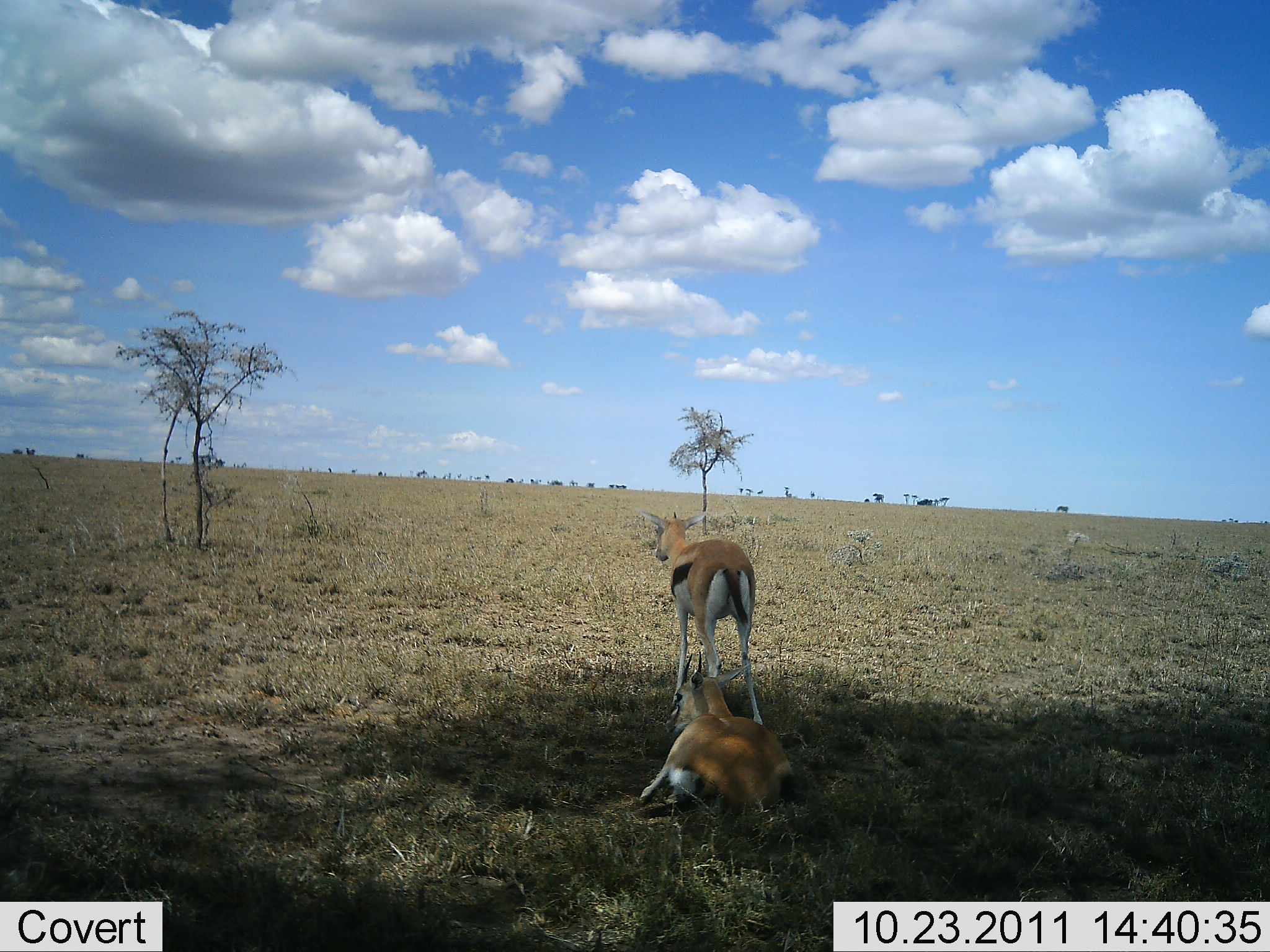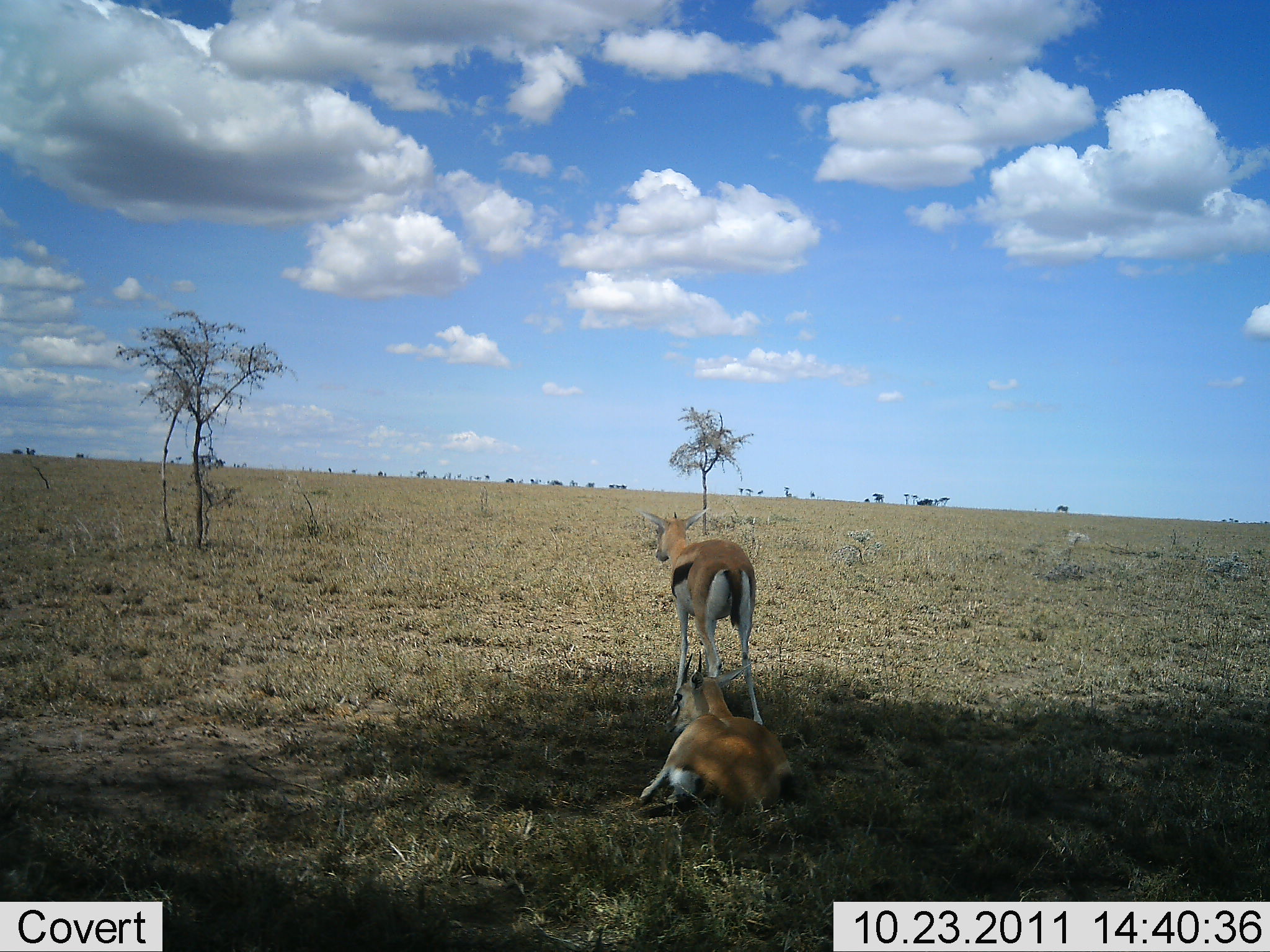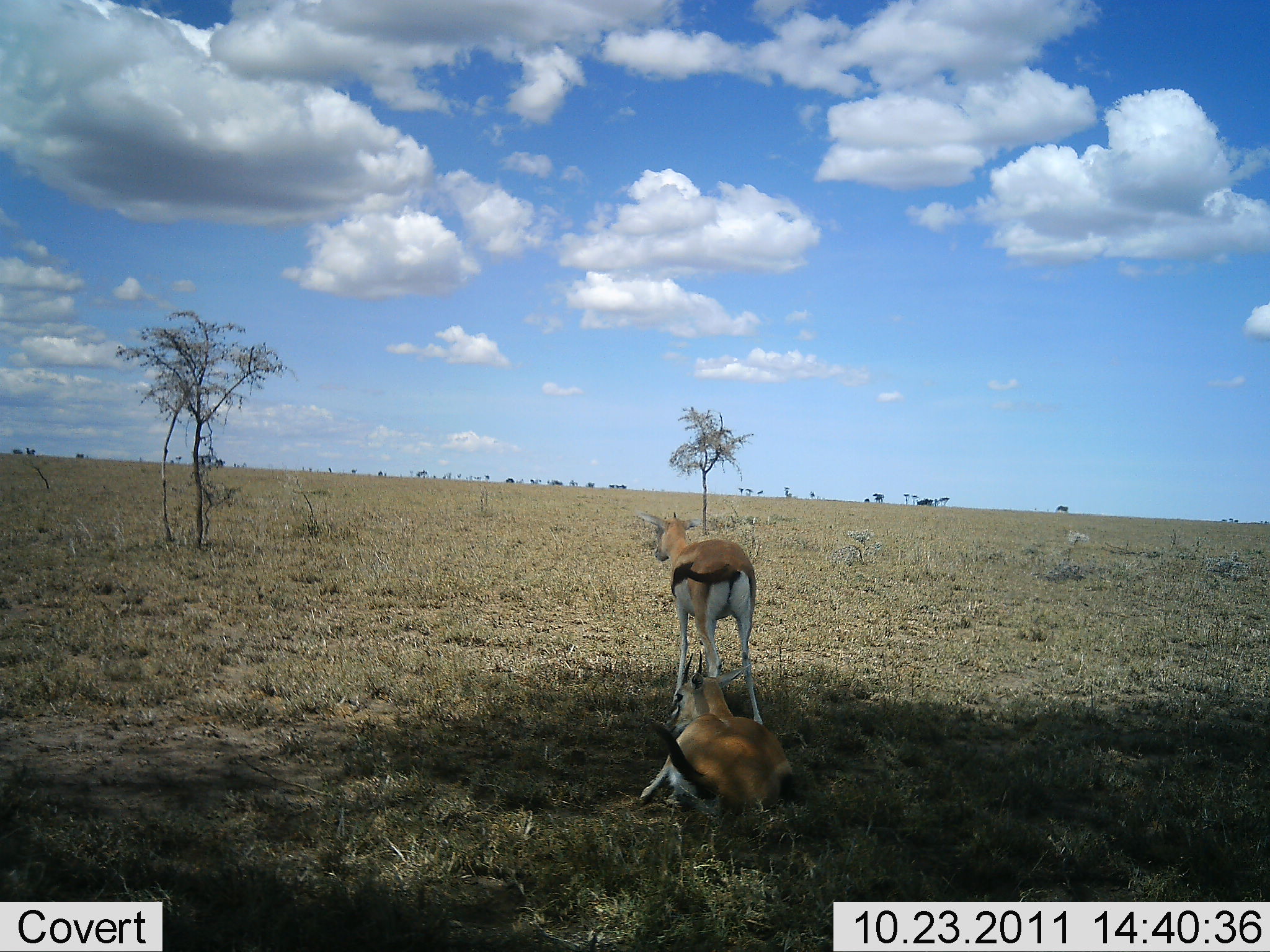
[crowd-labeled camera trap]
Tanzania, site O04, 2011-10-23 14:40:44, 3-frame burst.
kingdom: Animalia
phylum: Chordata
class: Mammalia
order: Artiodactyla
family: Bovidae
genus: Eudorcas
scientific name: Eudorcas thomsonii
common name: thomson's gazelle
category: gazellethomsons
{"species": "gazellethomsons (thomson's gazelle) (Eudorcas thomsonii)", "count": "2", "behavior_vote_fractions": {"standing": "83%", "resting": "92%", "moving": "0%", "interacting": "8%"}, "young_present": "8%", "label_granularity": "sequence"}